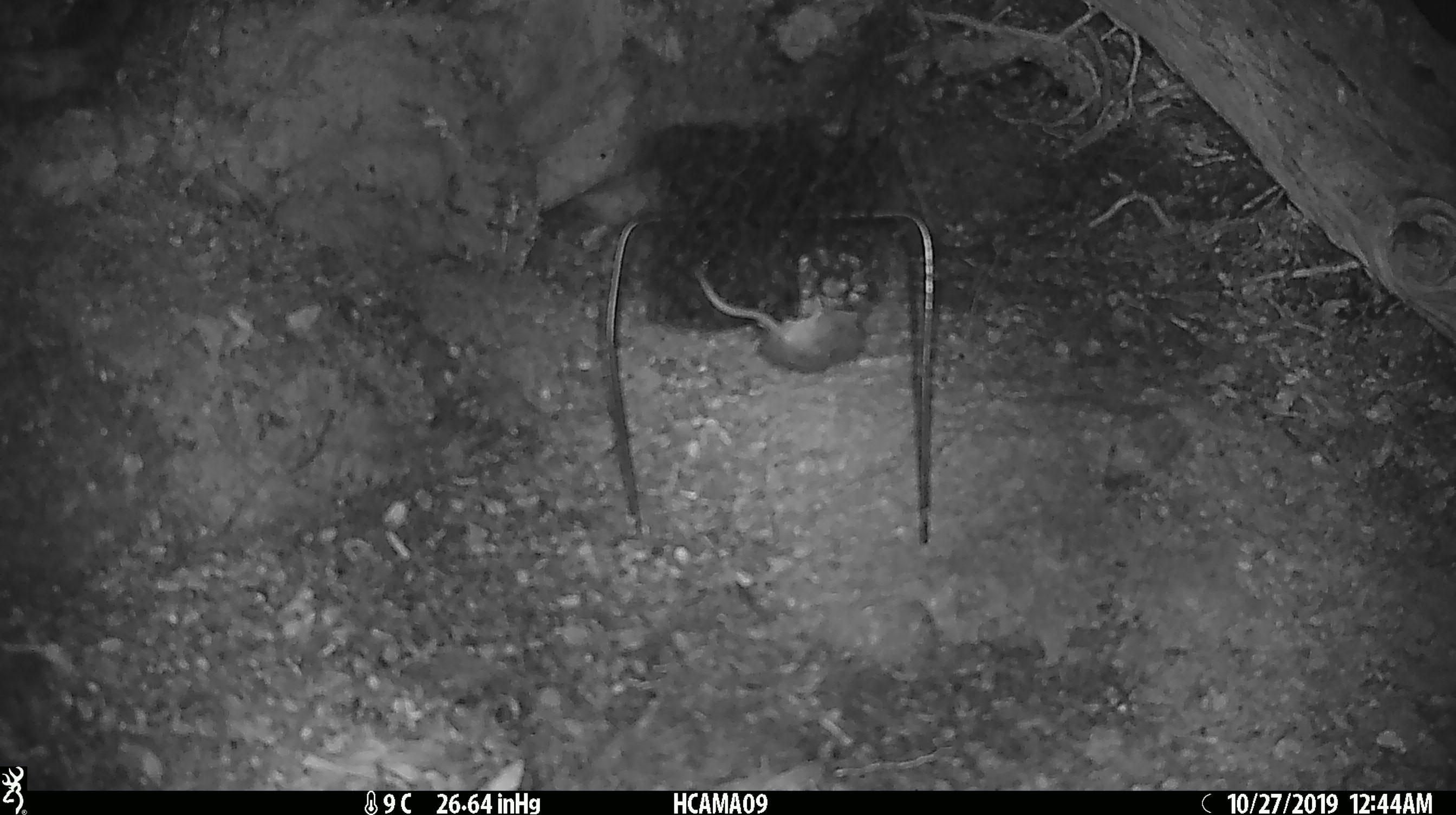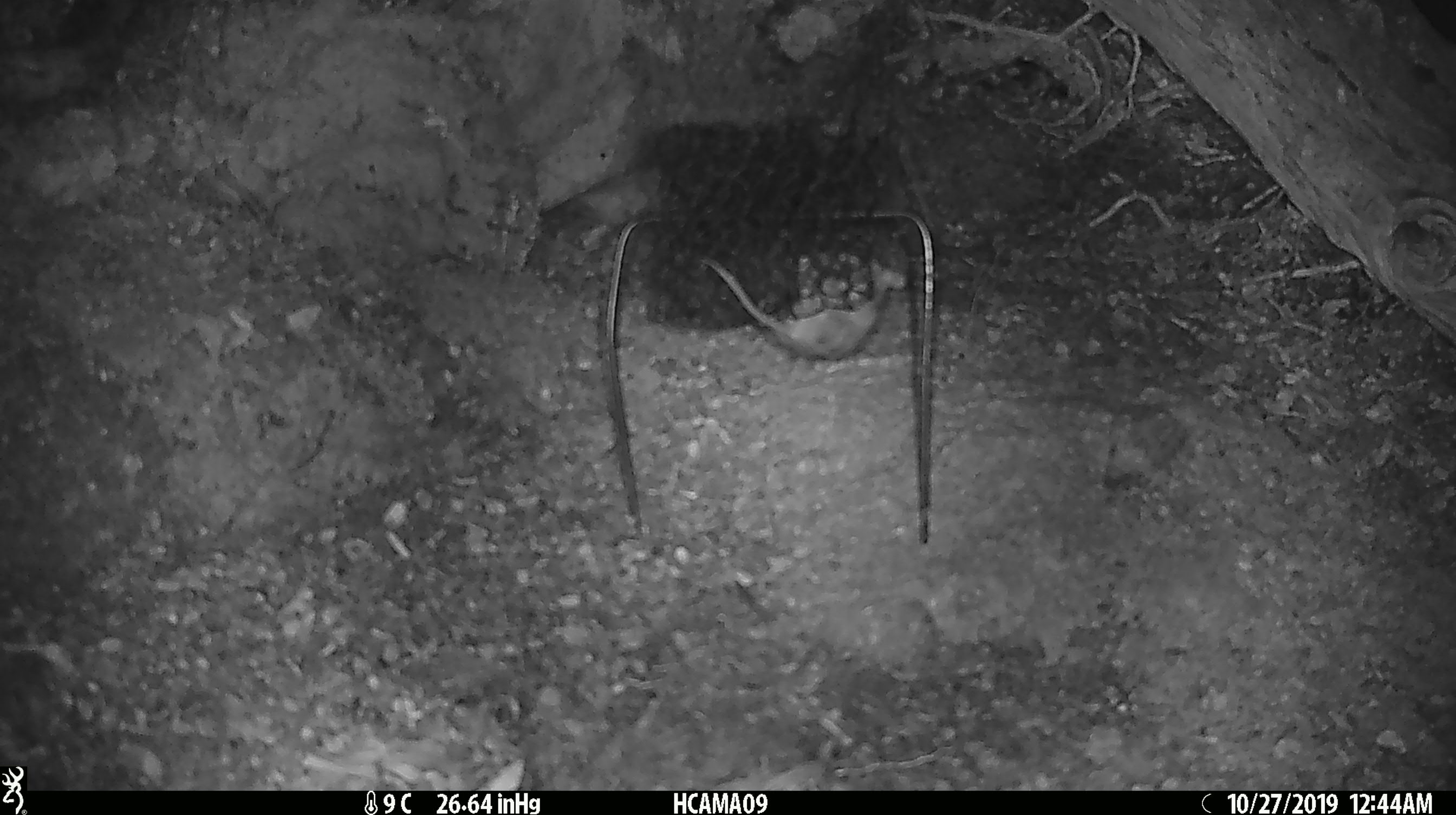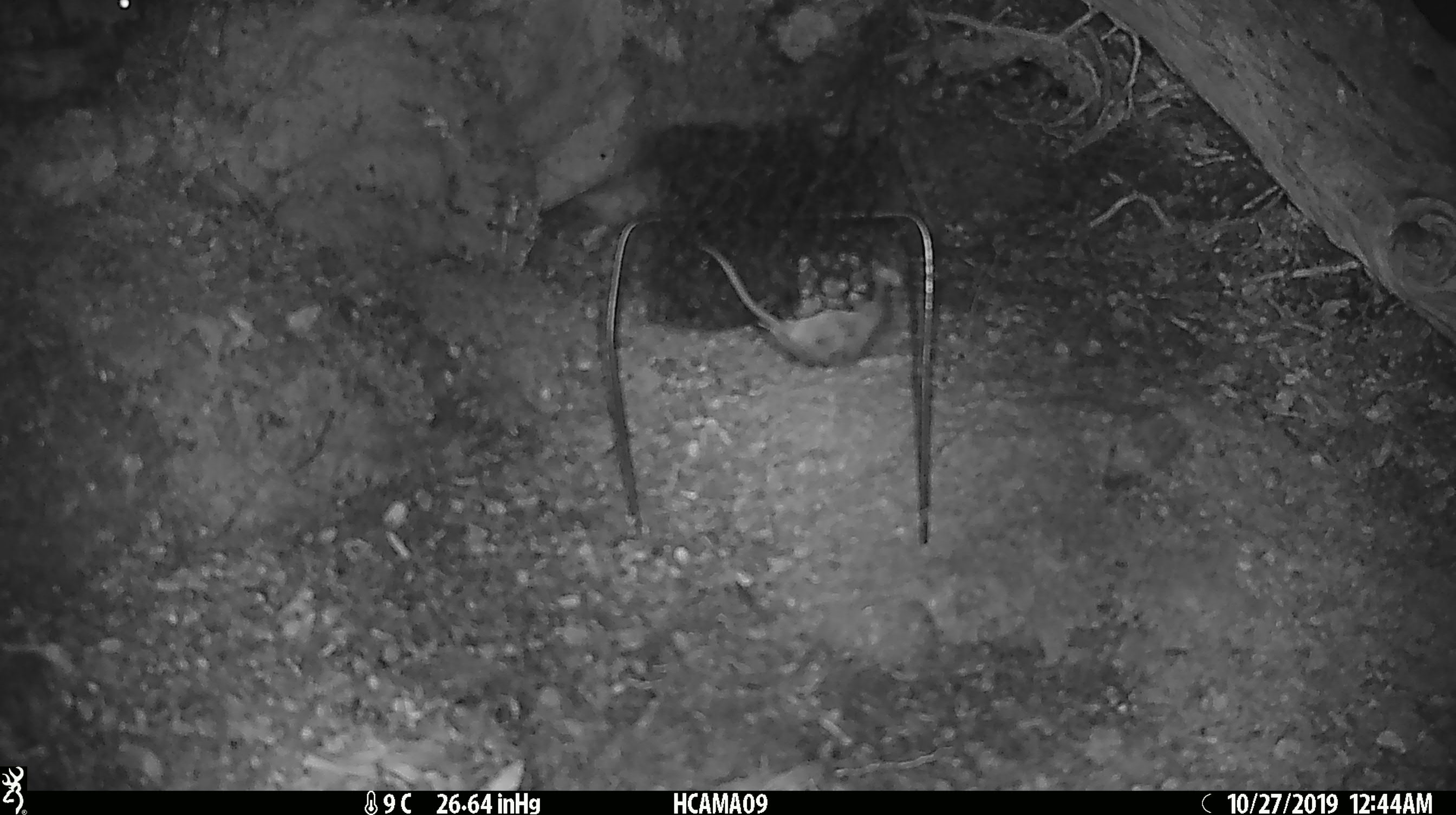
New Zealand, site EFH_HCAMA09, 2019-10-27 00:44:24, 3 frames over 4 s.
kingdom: Animalia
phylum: Chordata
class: Mammalia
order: Rodentia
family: Muridae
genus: Mus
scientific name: Mus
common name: mouse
Mouse (Mus).